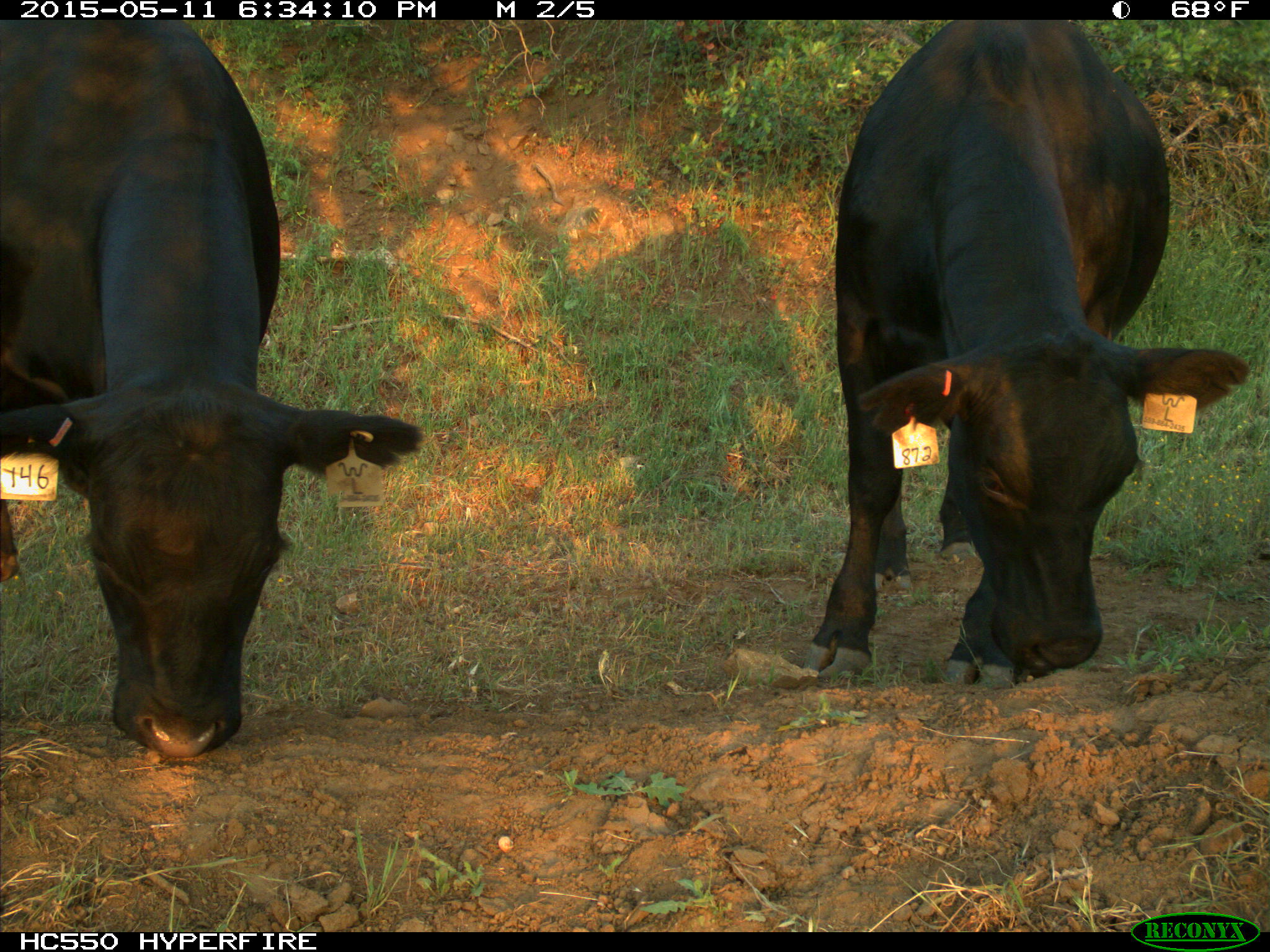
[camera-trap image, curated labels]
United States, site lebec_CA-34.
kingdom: Animalia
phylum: Chordata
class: Mammalia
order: Artiodactyla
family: Bovidae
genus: Bos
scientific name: Bos taurus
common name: domestic cow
Bos taurus (domestic cow).